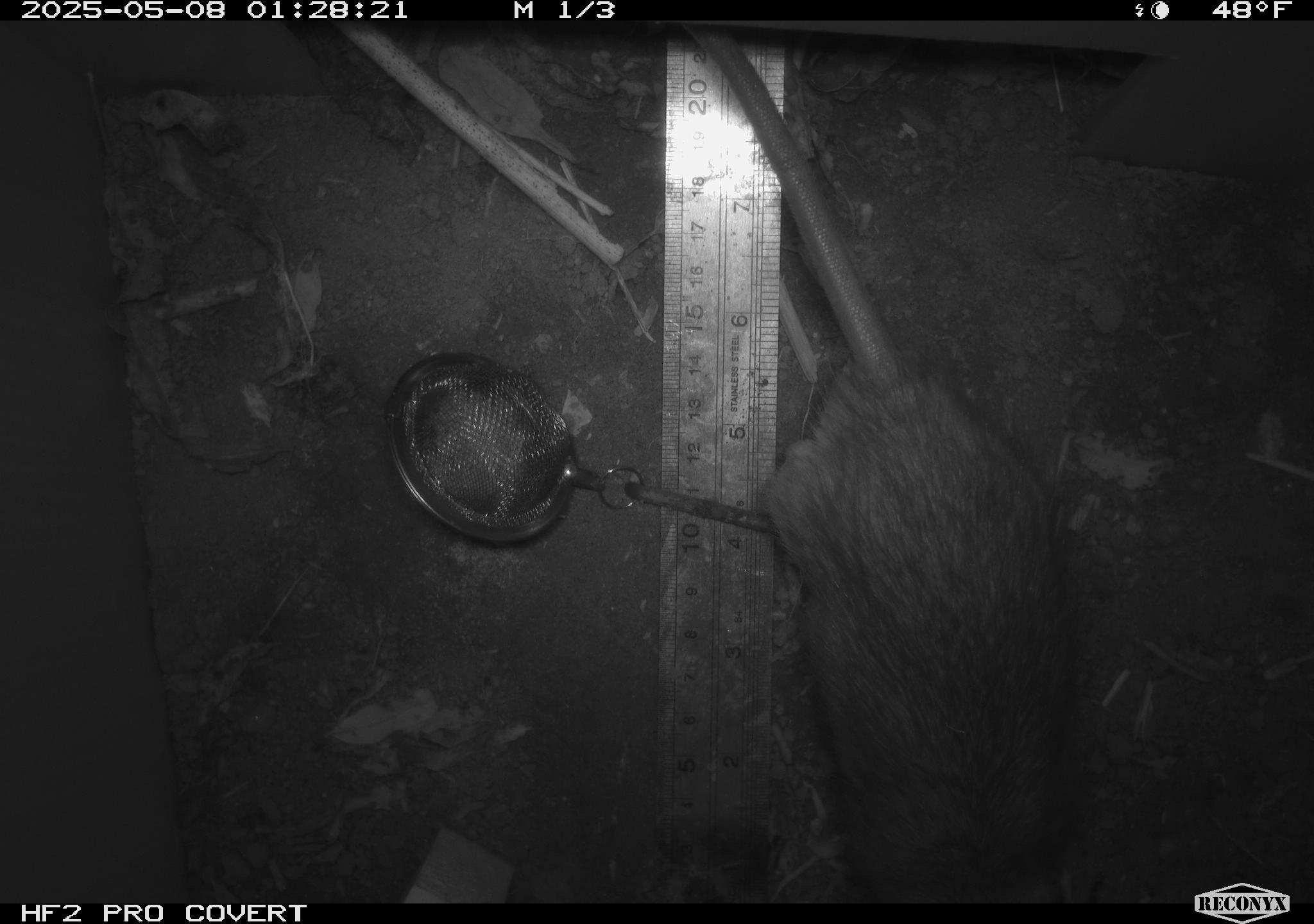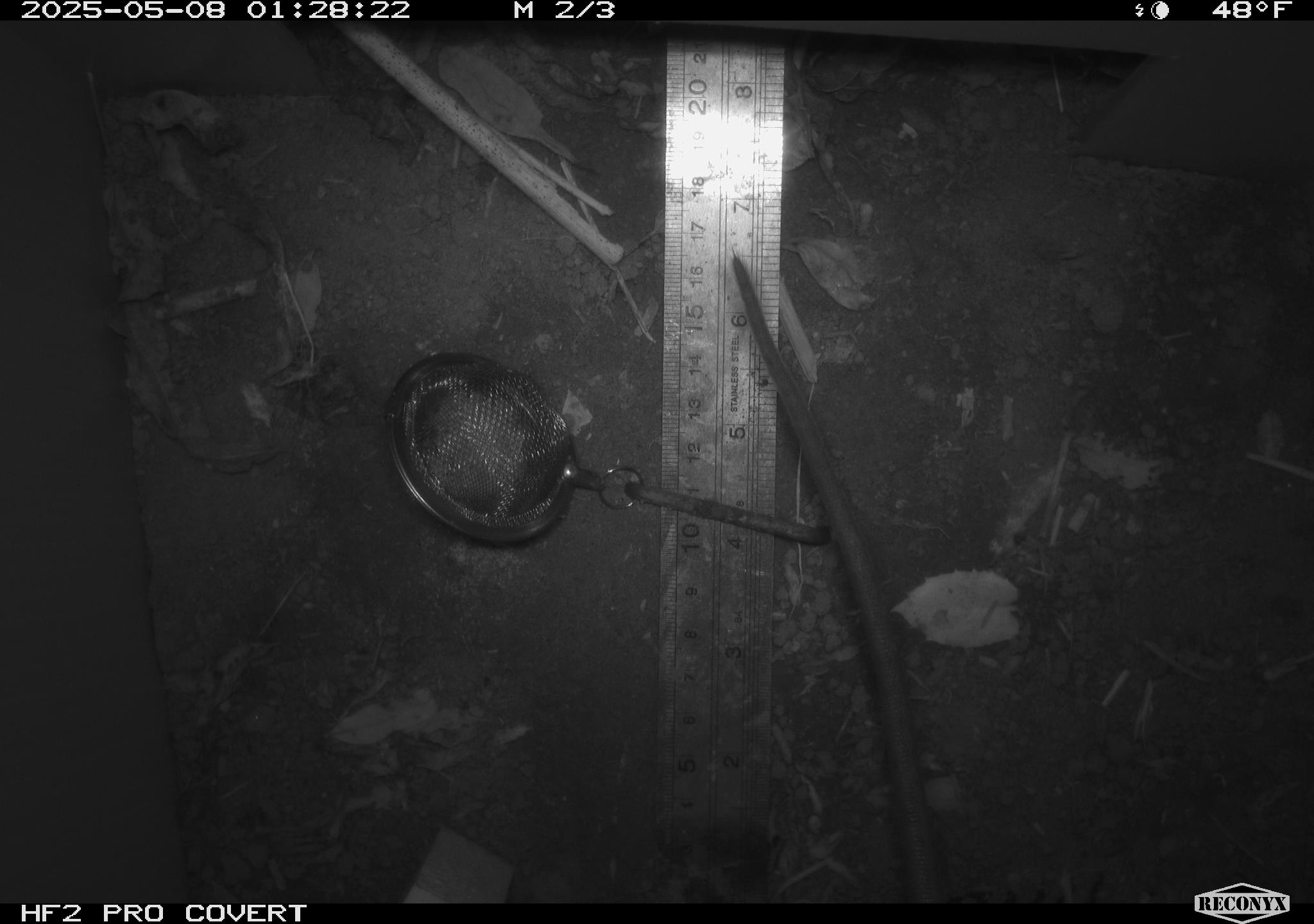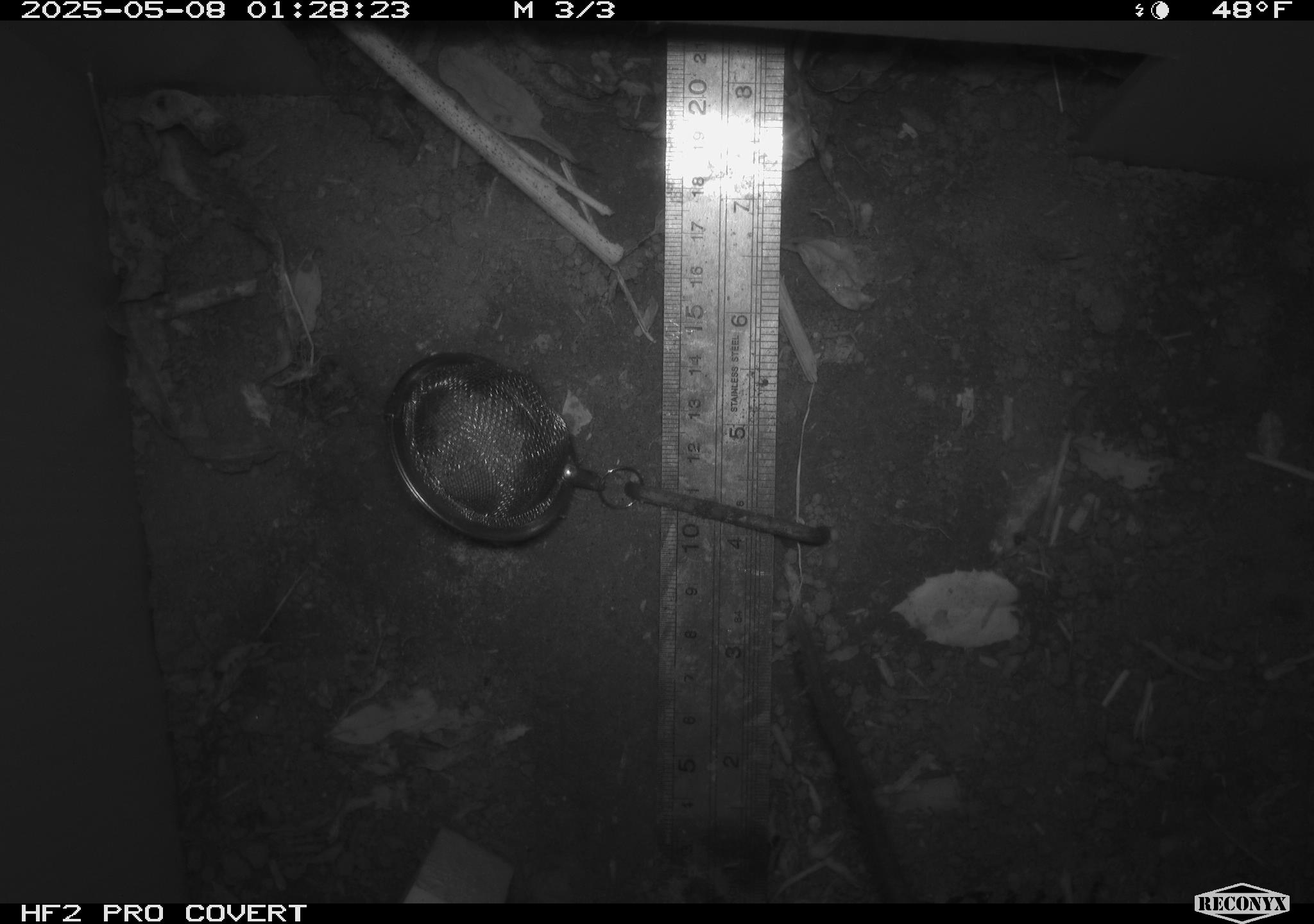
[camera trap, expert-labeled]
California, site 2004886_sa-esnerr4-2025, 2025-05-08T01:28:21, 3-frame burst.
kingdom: Animalia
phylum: Chordata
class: Mammalia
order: Rodentia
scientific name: Rodentia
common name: rodent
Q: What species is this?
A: Rodent (Rodentia).